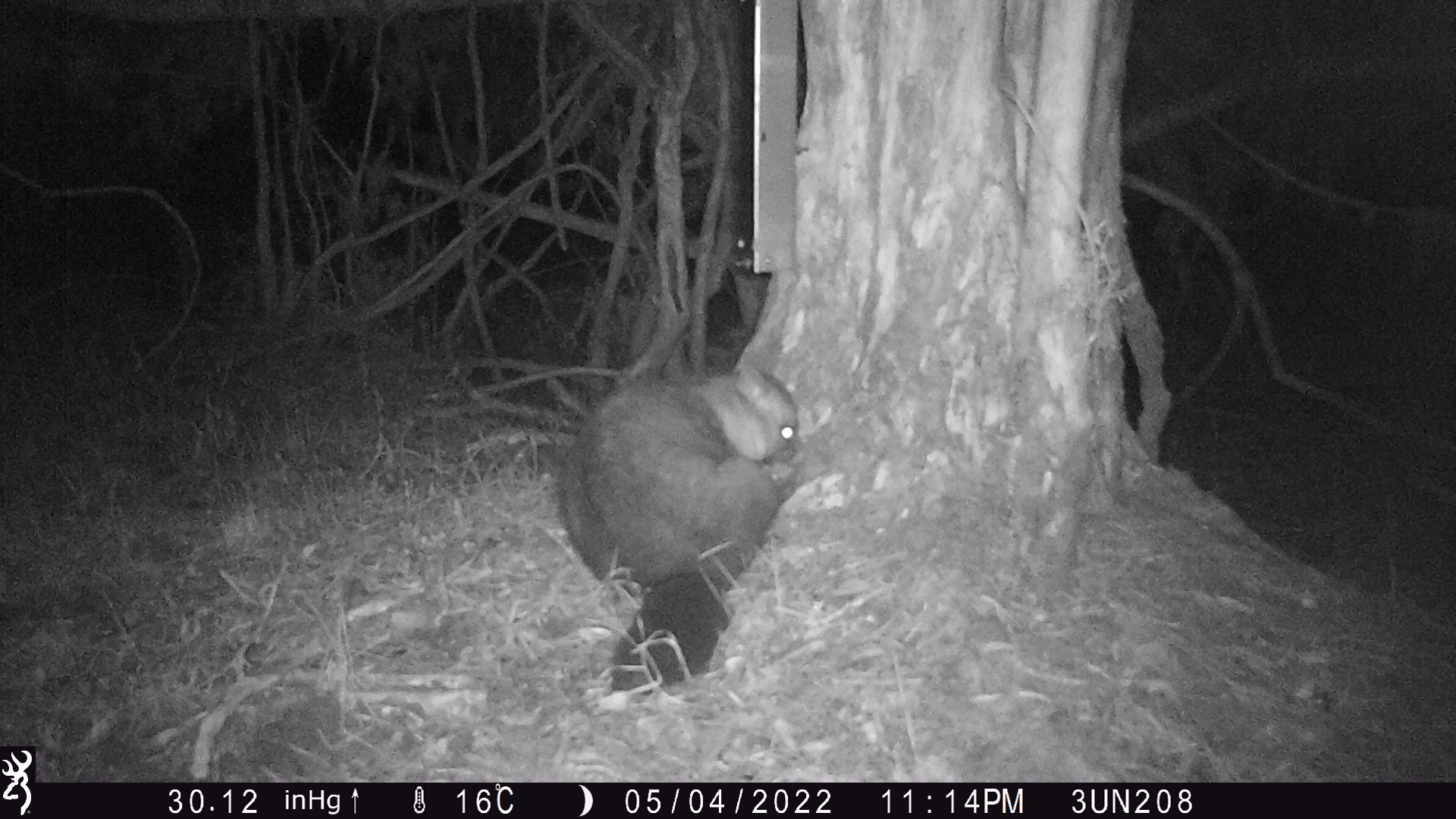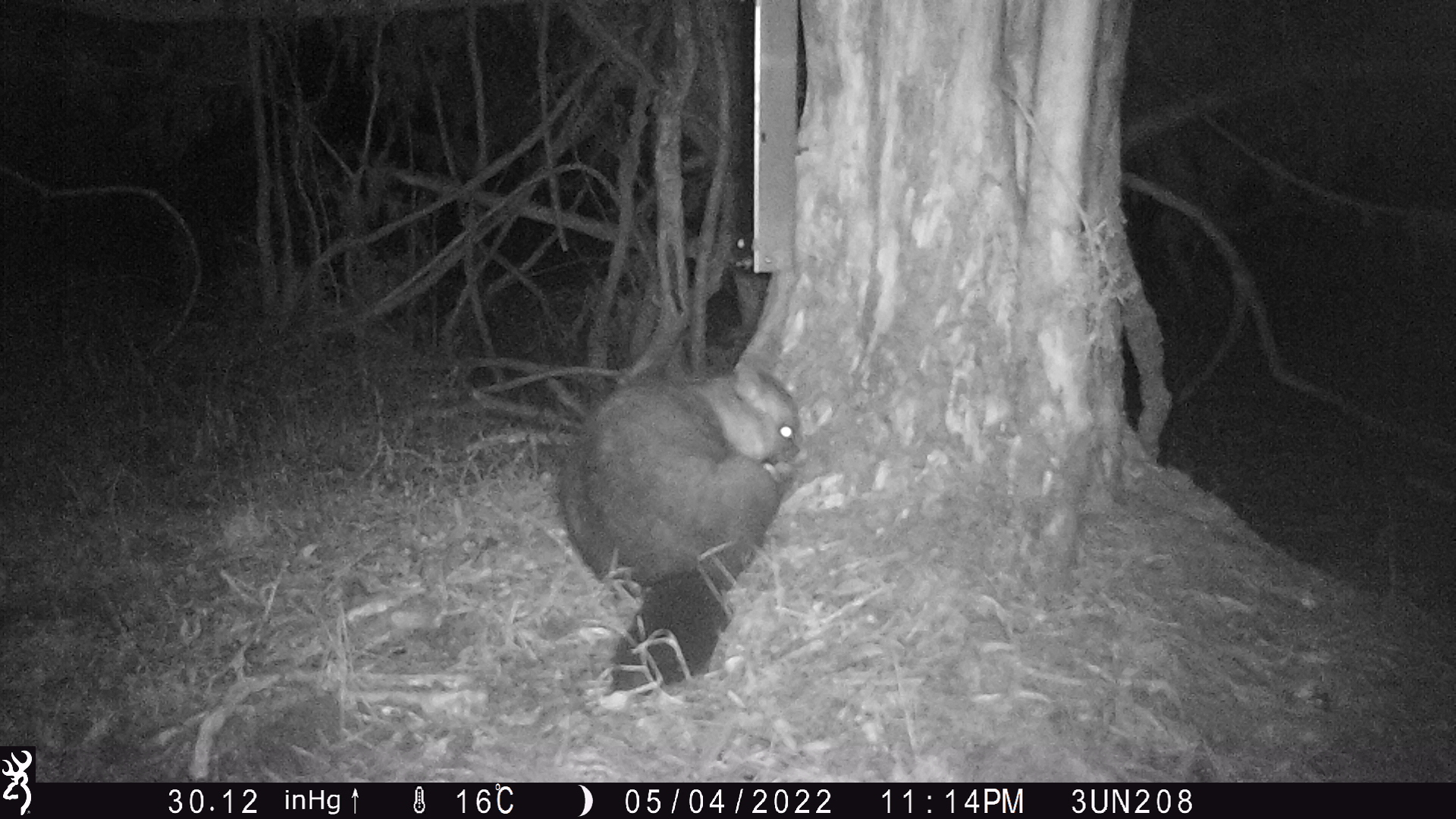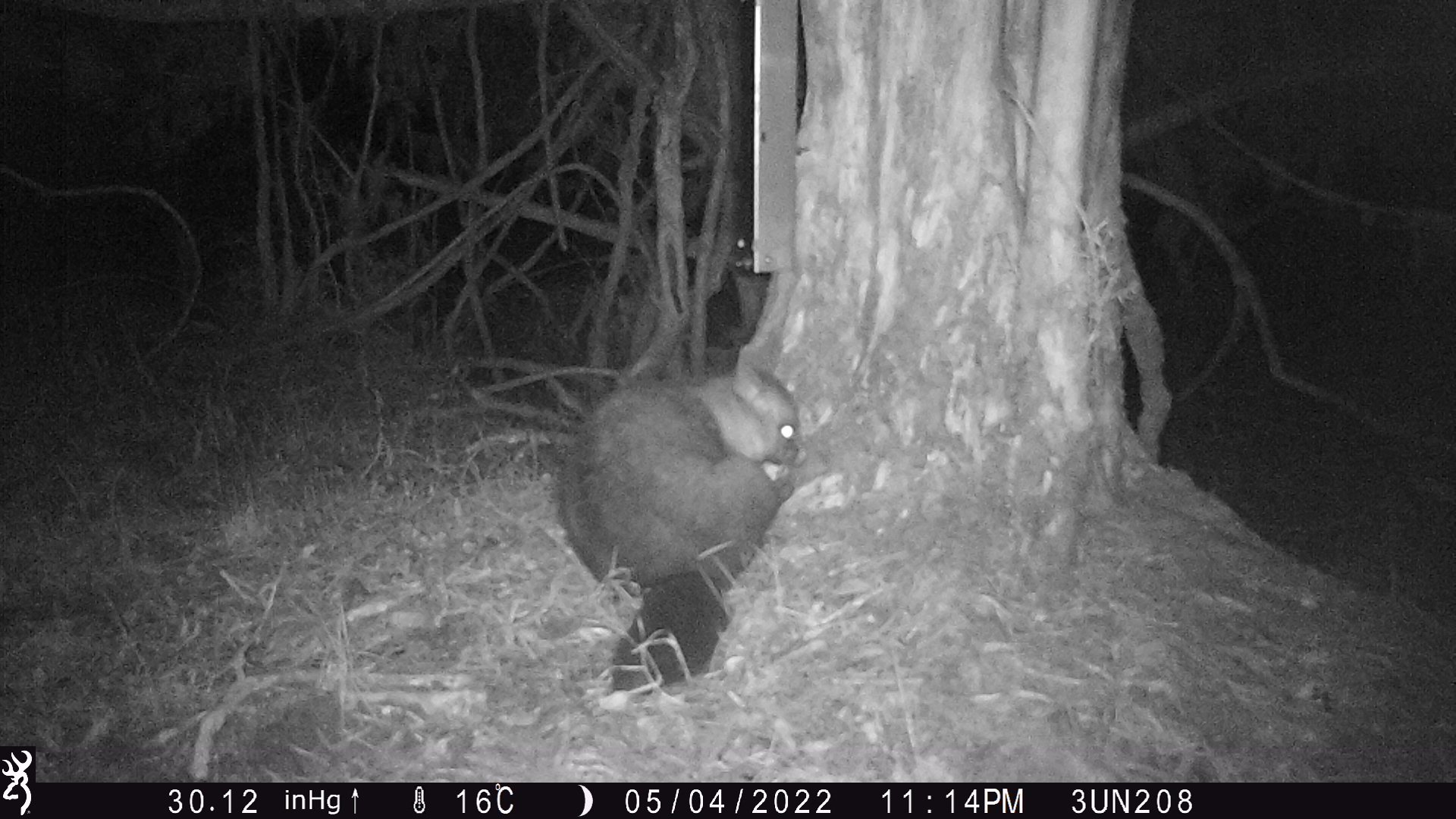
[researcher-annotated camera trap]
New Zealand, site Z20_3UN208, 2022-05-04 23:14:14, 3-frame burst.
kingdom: Animalia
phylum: Chordata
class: Mammalia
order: Diprotodontia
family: Phalangeridae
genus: Trichosurus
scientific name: Trichosurus vulpecula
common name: common brushtail possum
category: possum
Possum (common brushtail possum) (Trichosurus vulpecula).